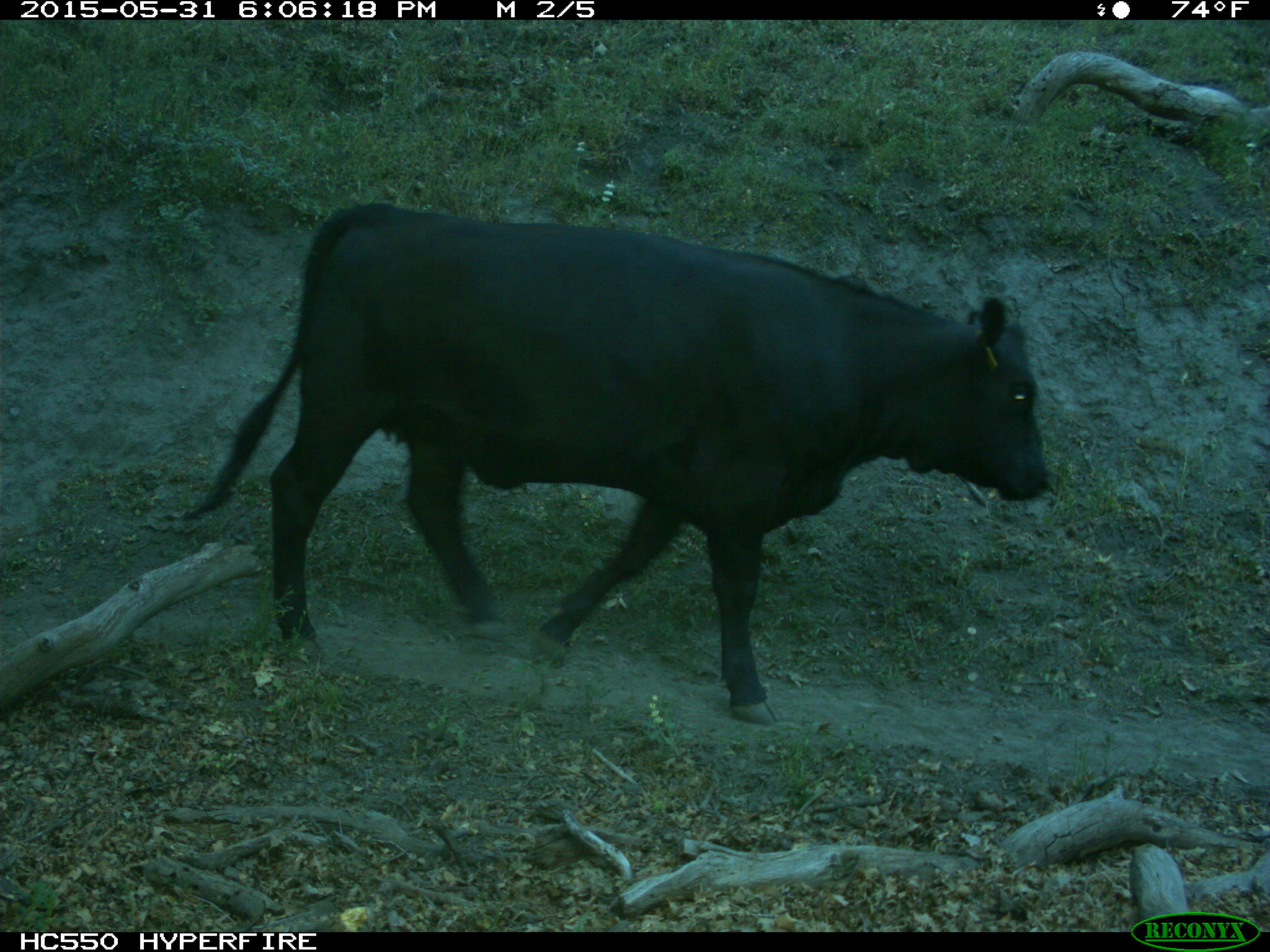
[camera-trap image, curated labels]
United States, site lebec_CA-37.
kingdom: Animalia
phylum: Chordata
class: Mammalia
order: Artiodactyla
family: Bovidae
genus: Bos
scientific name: Bos taurus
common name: domestic cow